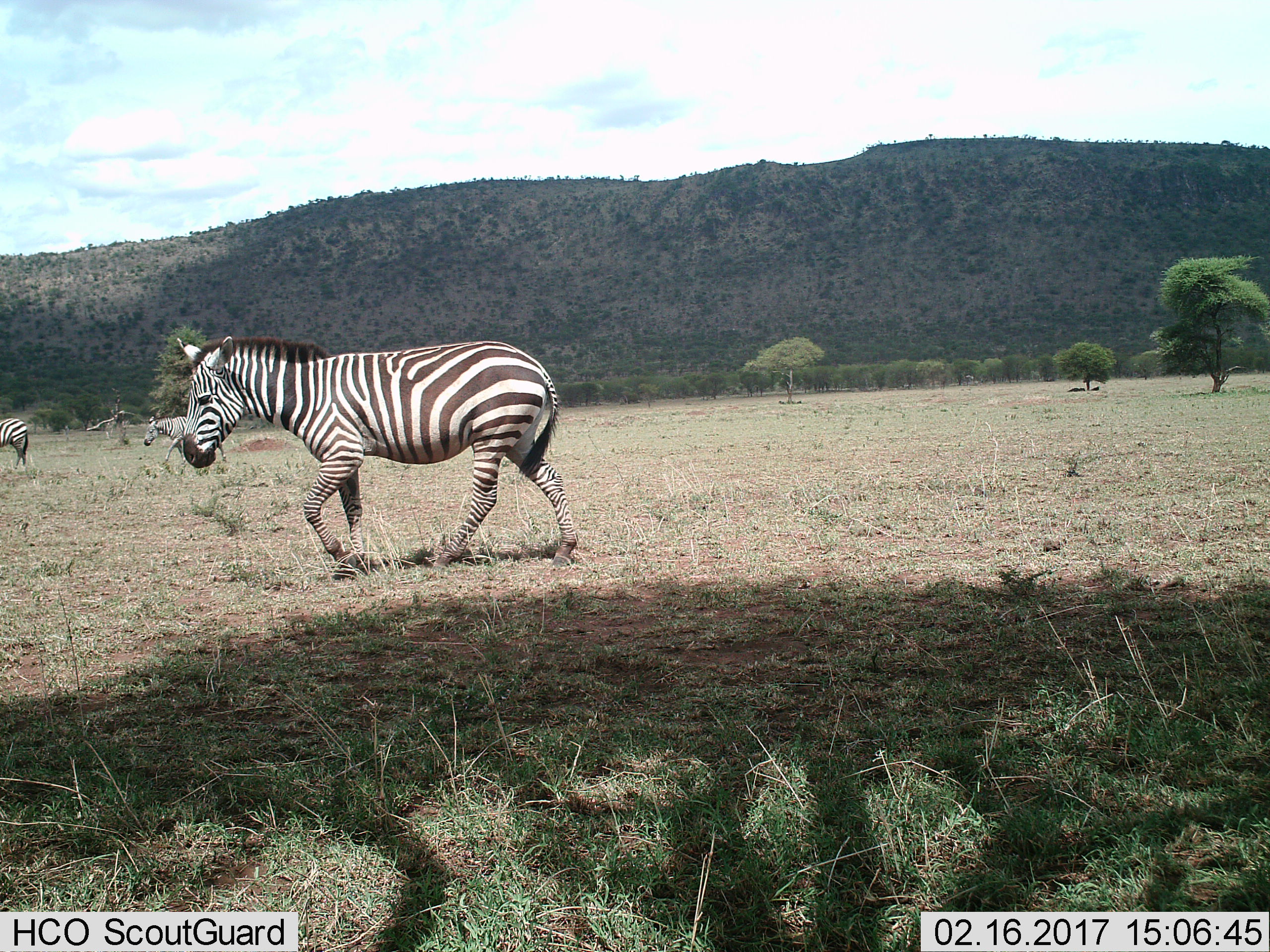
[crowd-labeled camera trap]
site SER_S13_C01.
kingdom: Animalia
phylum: Chordata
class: Mammalia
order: Perissodactyla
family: Equidae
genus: Equus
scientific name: Equus quagga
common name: plains zebra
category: zebraplains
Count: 3.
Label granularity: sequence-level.